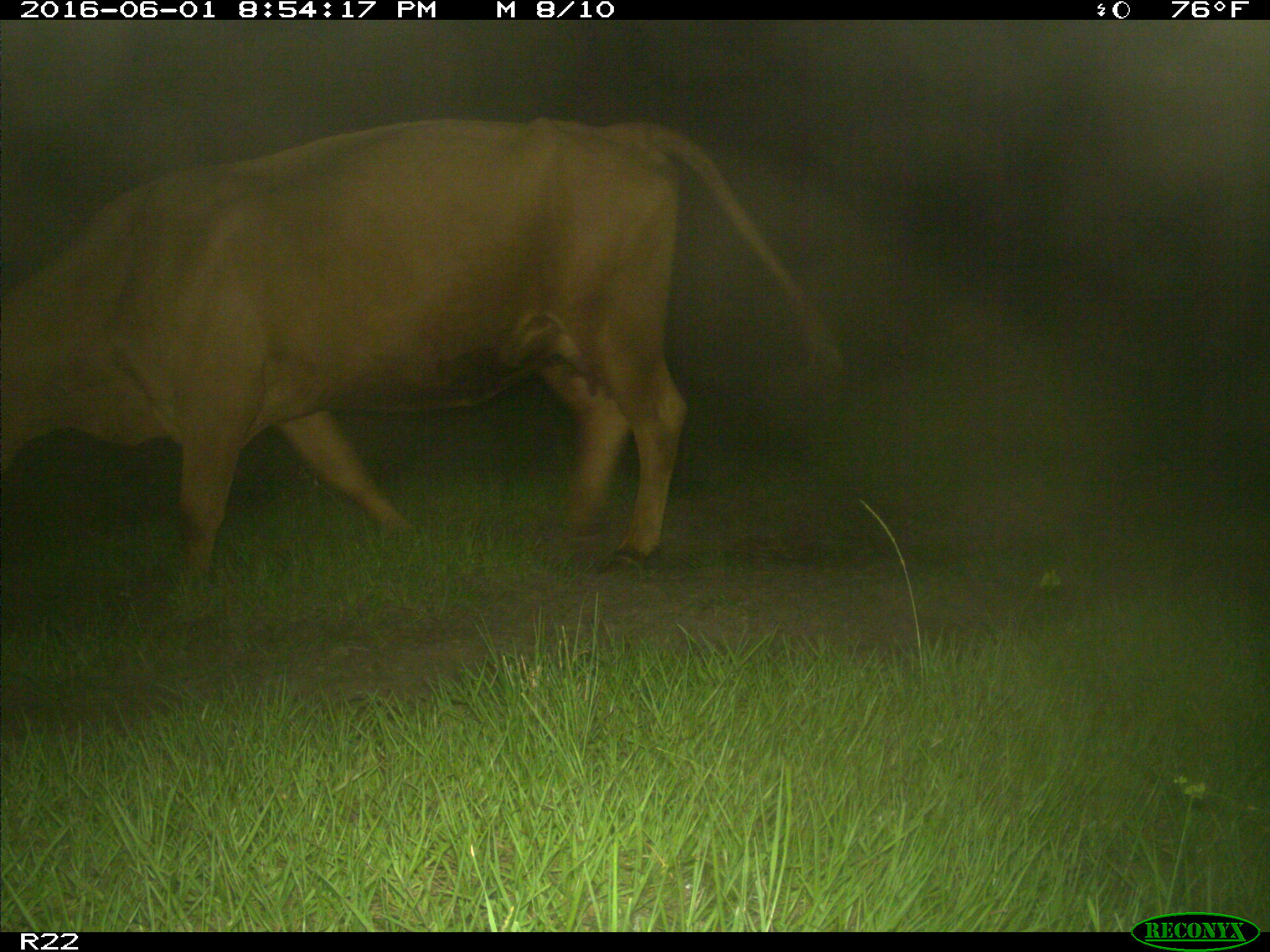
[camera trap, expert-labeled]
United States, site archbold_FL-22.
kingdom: Animalia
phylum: Chordata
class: Mammalia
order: Artiodactyla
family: Bovidae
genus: Bos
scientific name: Bos taurus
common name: domestic cow